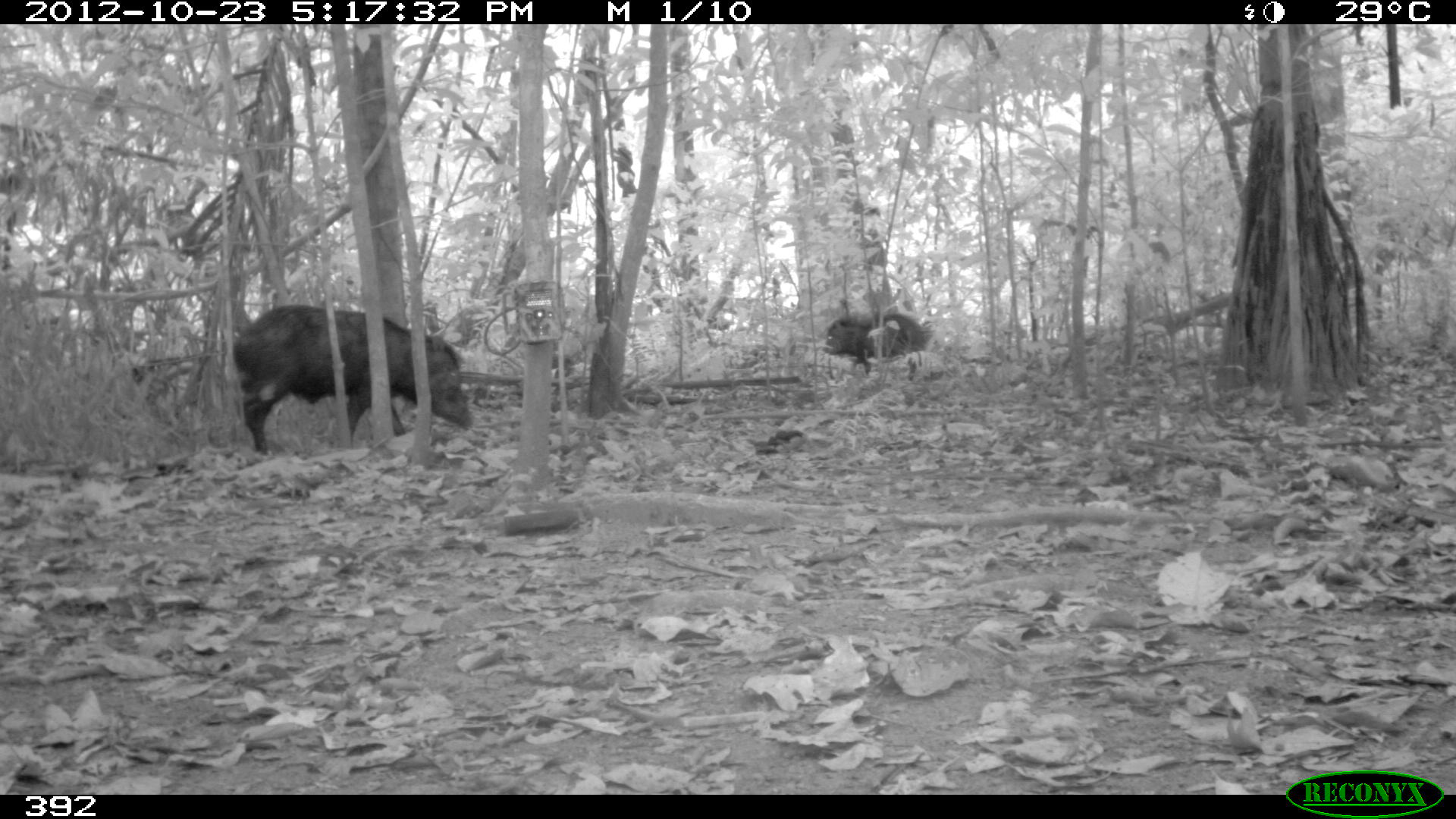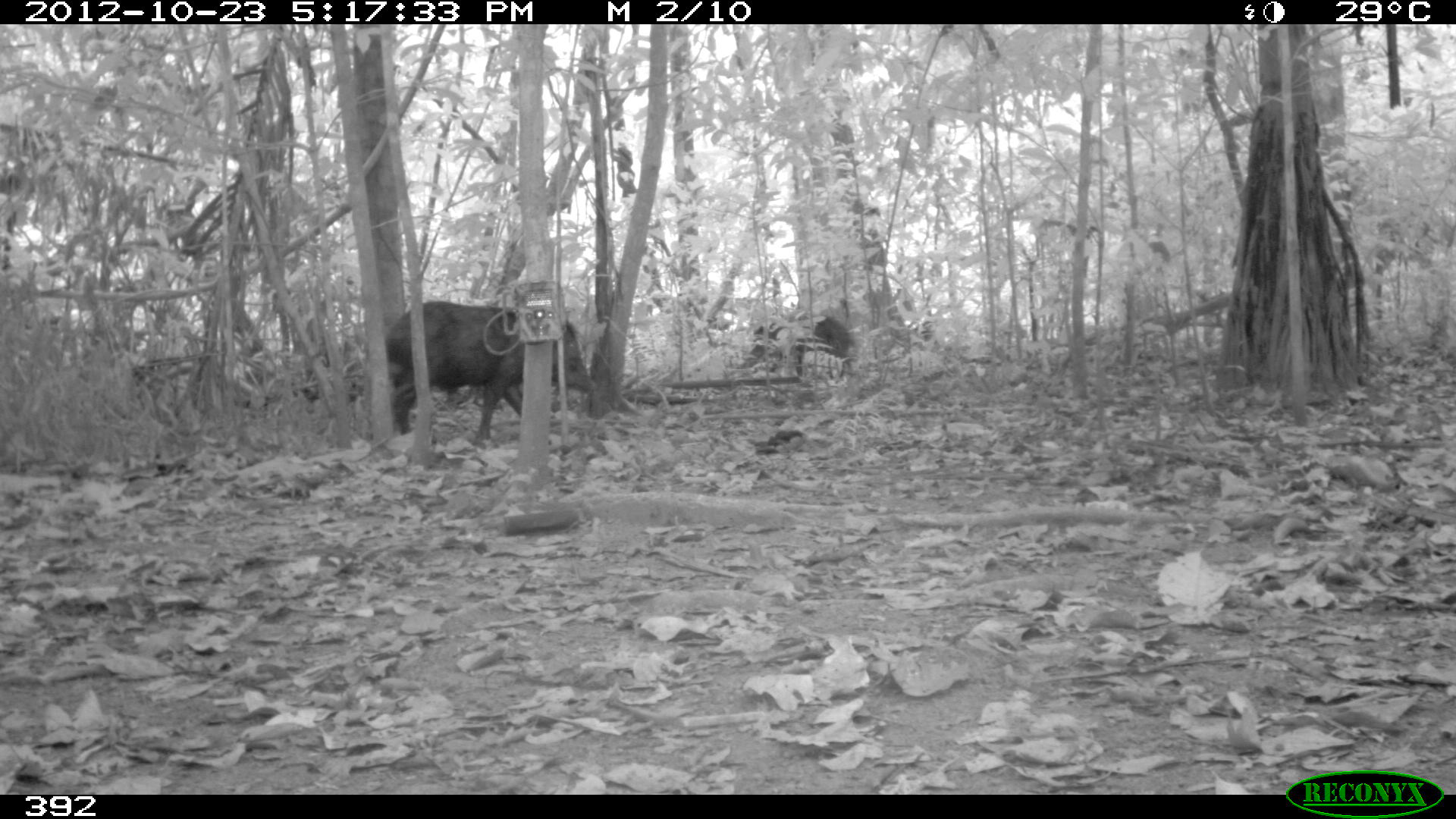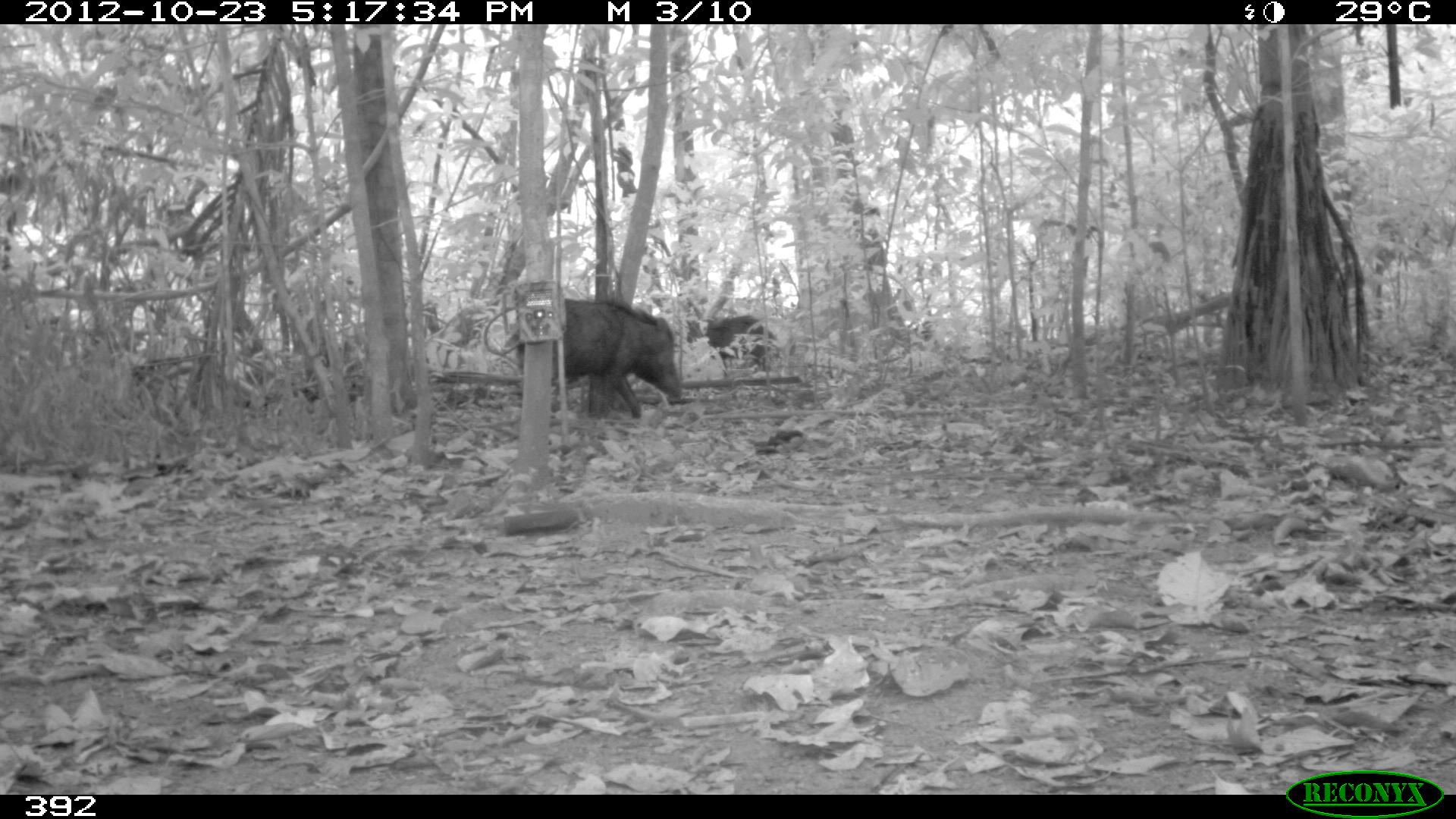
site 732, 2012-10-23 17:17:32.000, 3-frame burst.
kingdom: Animalia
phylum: Chordata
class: Mammalia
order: Artiodactyla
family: Tayassuidae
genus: Tayassu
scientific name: Tayassu pecari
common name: white-lipped peccary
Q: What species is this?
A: Tayassu pecari (white-lipped peccary).